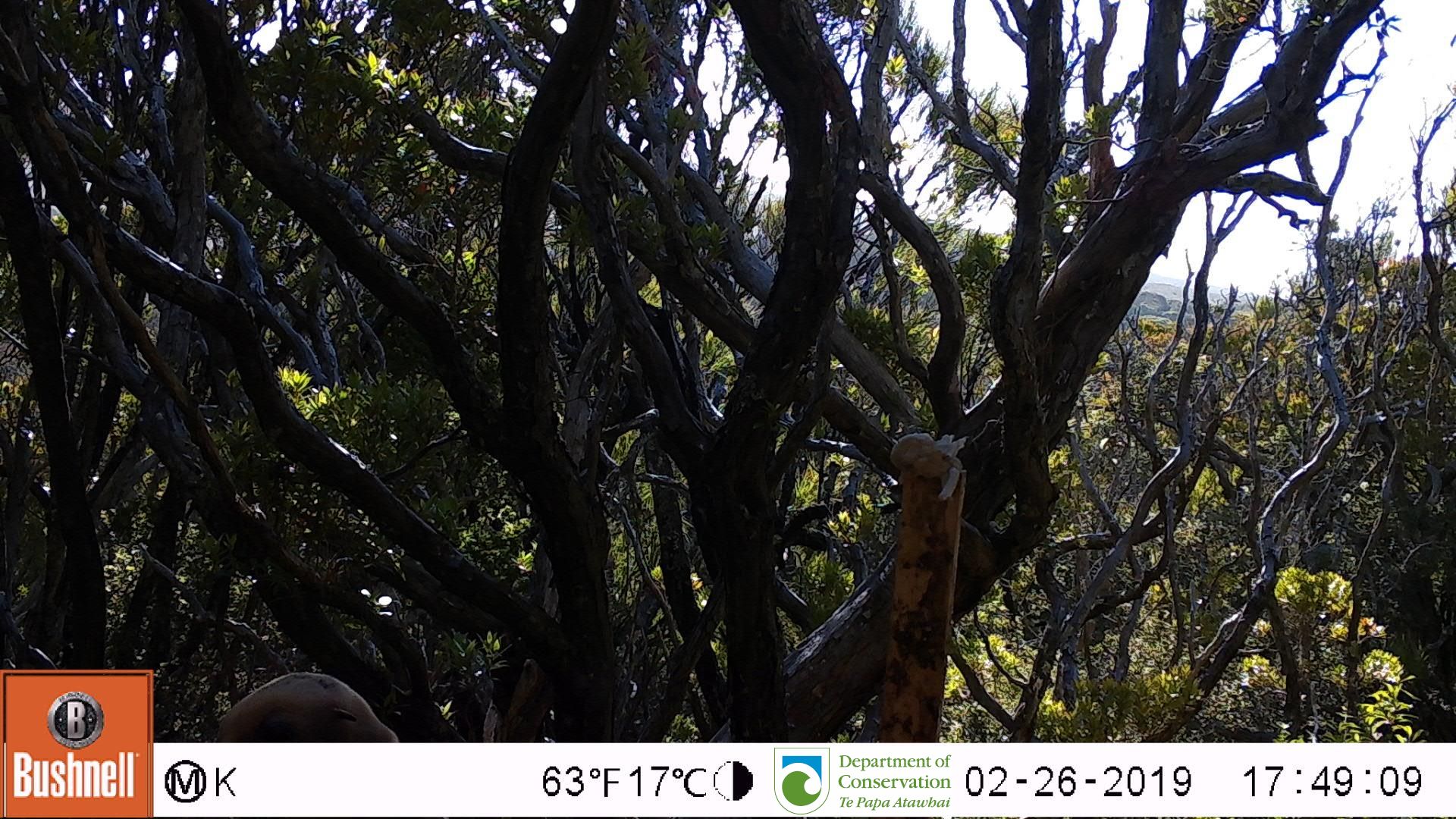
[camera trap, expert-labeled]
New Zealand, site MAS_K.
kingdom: Animalia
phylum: Chordata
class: Mammalia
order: Carnivora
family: Otariidae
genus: Phocarctos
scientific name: Phocarctos hookeri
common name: new zealand sea lion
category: sealion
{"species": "sealion (new zealand sea lion) (Phocarctos hookeri)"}